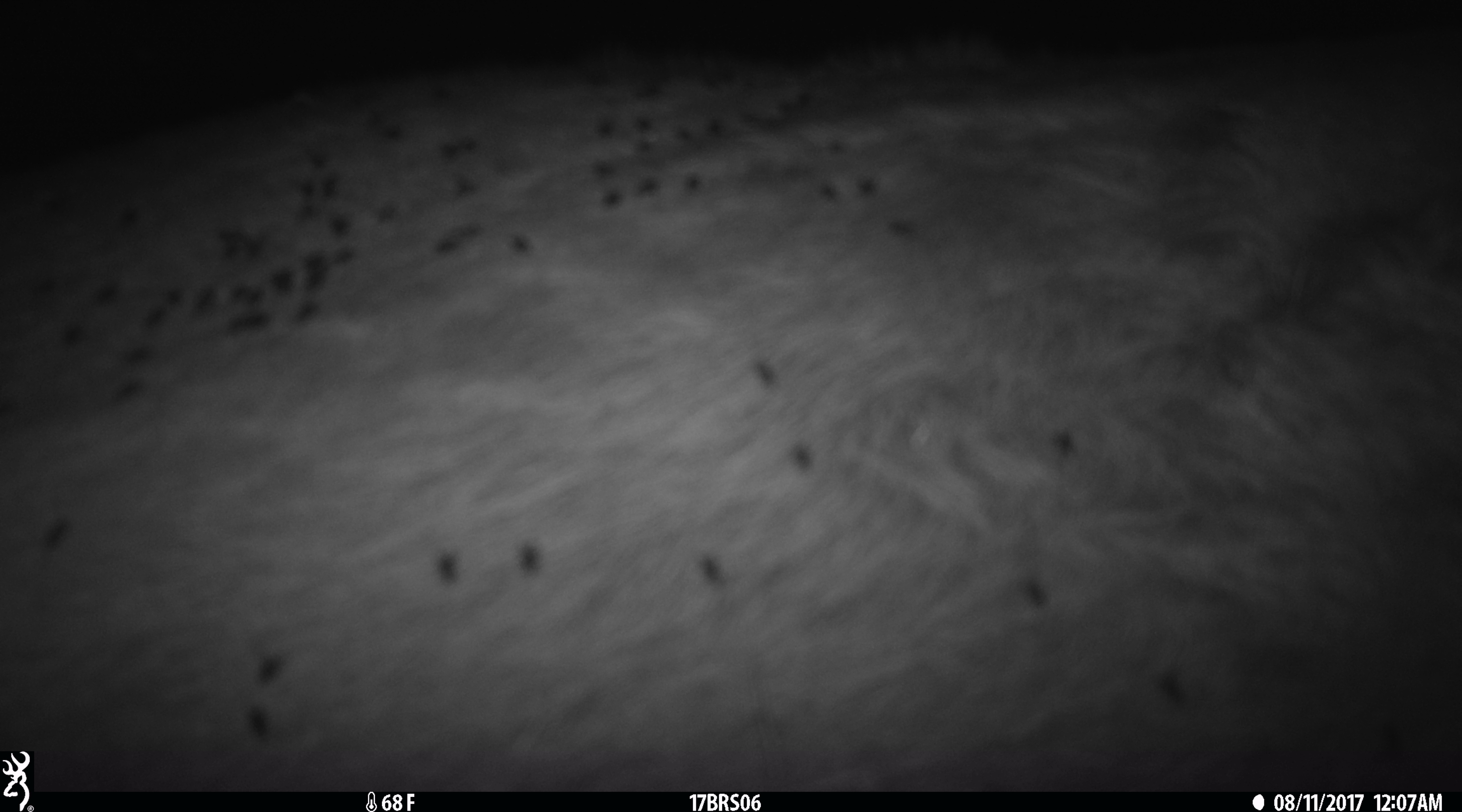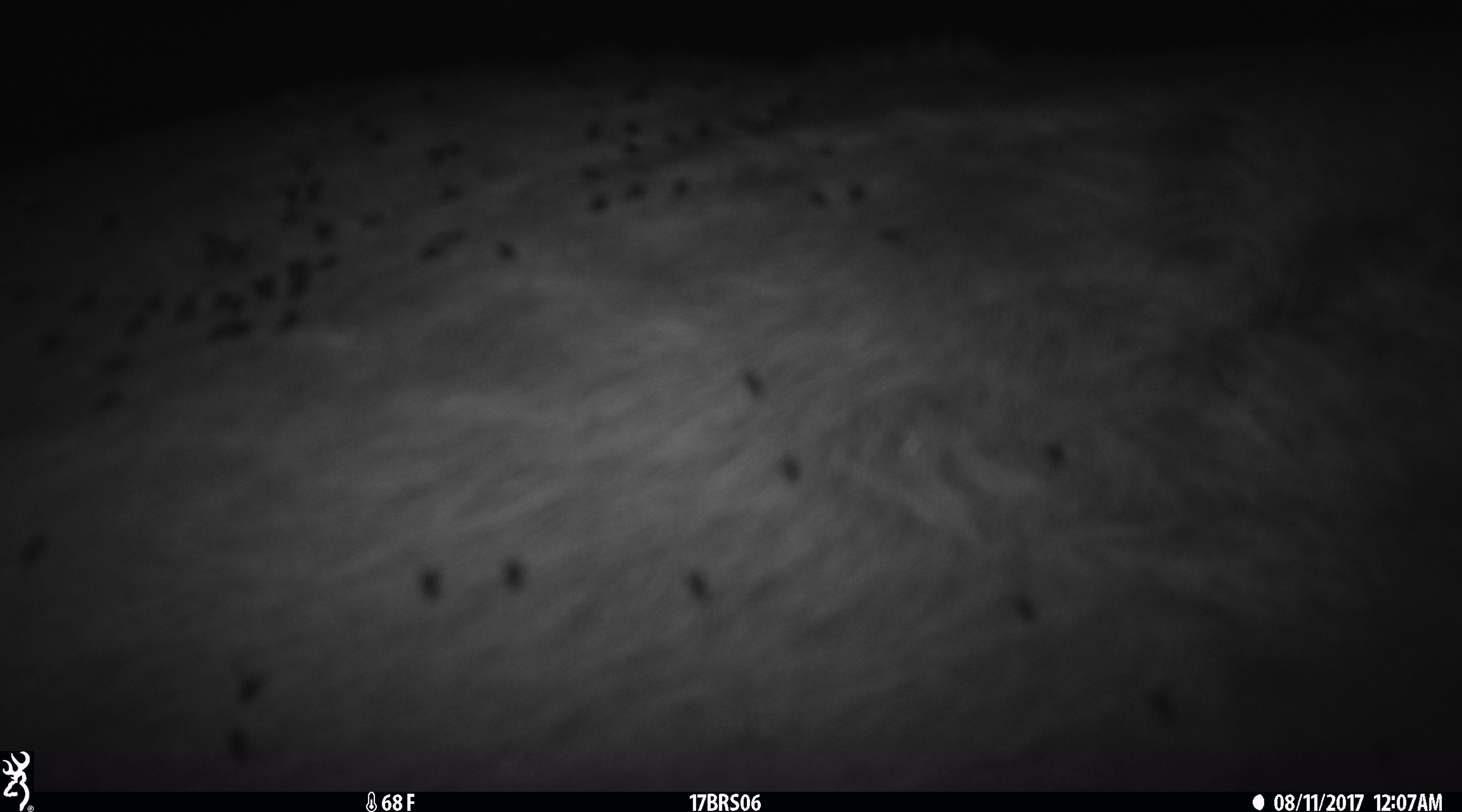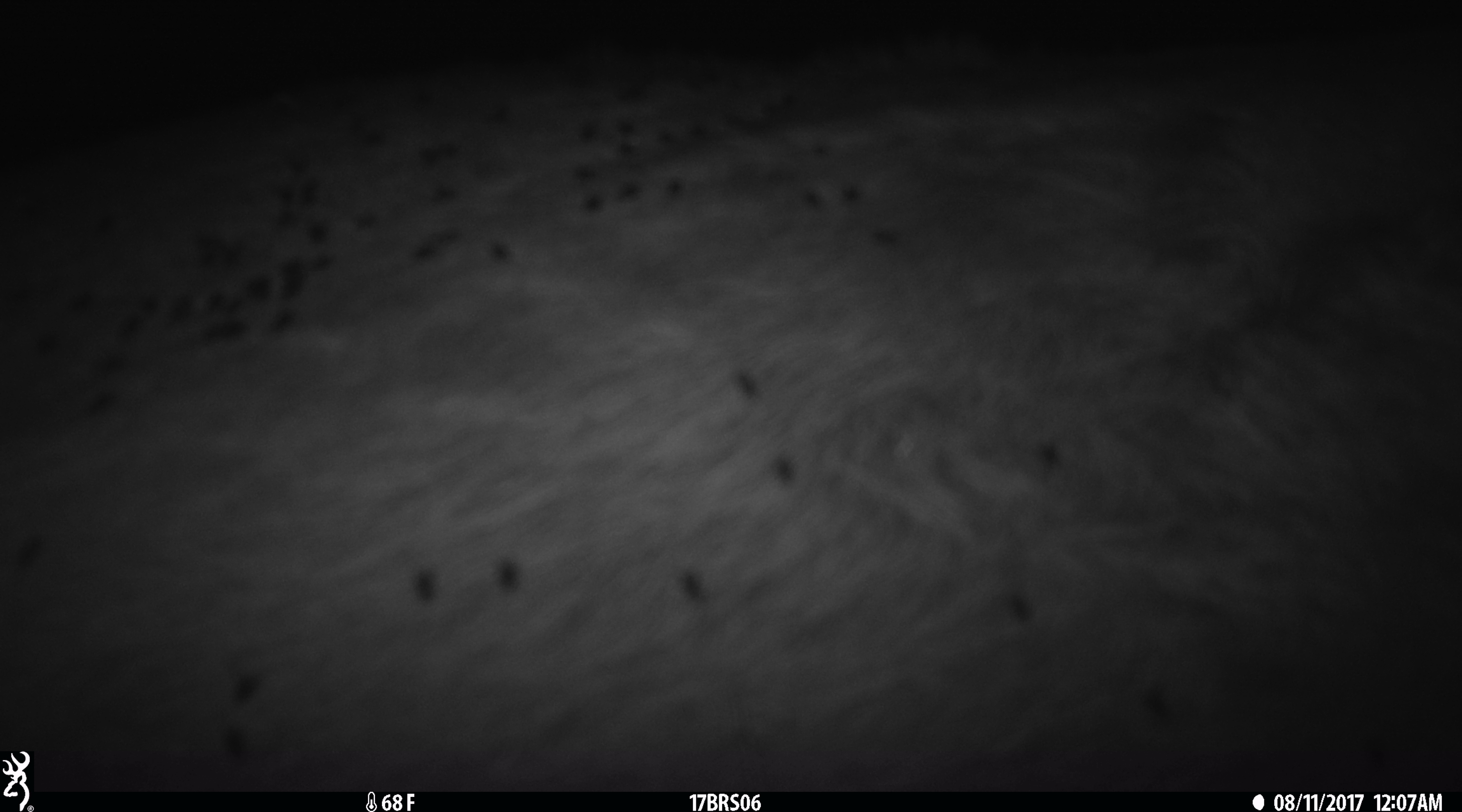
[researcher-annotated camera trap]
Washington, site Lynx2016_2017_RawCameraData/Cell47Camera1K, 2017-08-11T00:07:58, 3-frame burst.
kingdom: Animalia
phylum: Chordata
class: Mammalia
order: Artiodactyla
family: Bovidae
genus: Bos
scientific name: Bos taurus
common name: domestic cattle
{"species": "domestic cattle (Bos taurus)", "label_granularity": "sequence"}